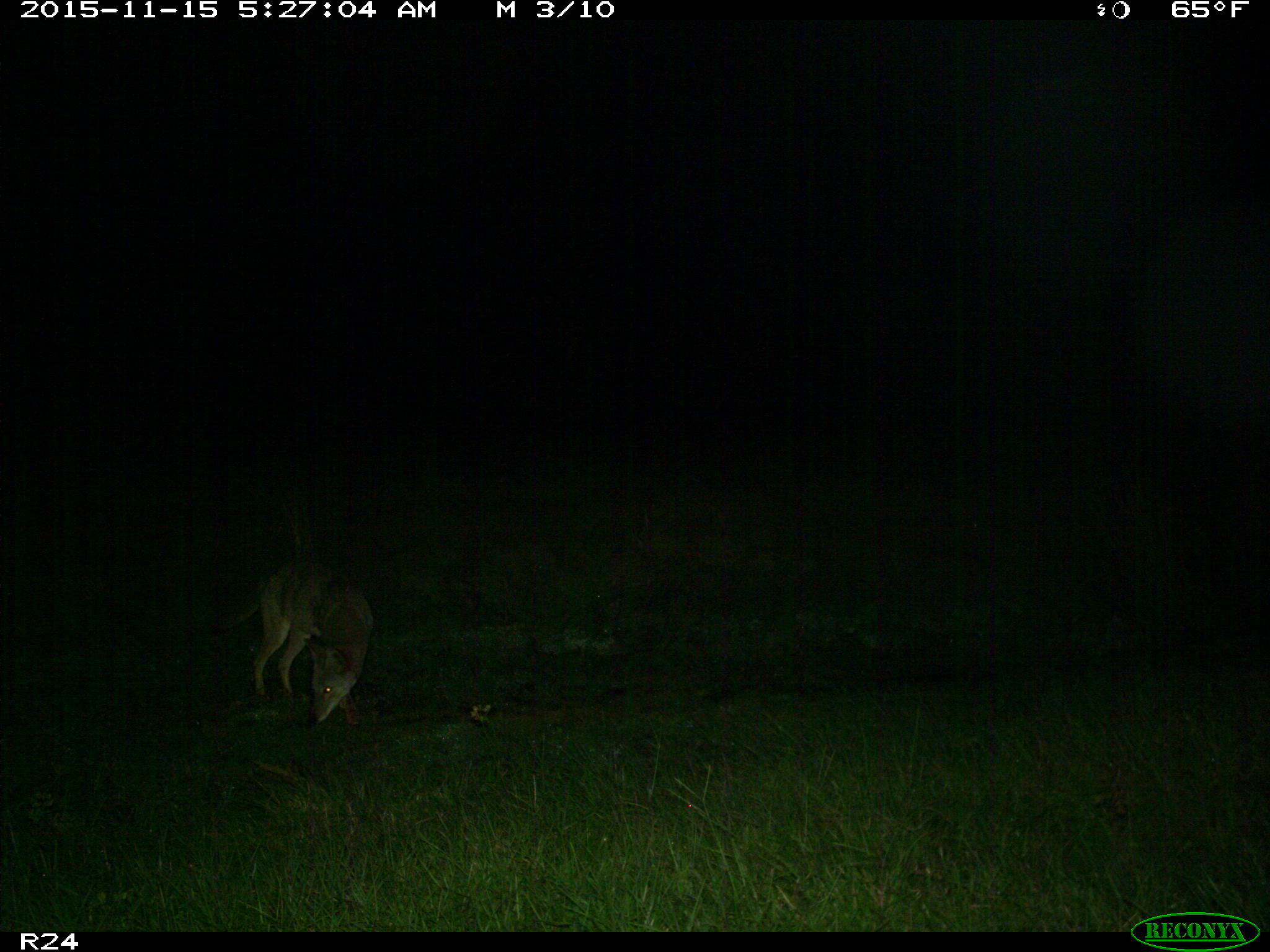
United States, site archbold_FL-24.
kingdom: Animalia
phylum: Chordata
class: Mammalia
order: Carnivora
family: Canidae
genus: Canis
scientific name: Canis latrans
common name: coyote